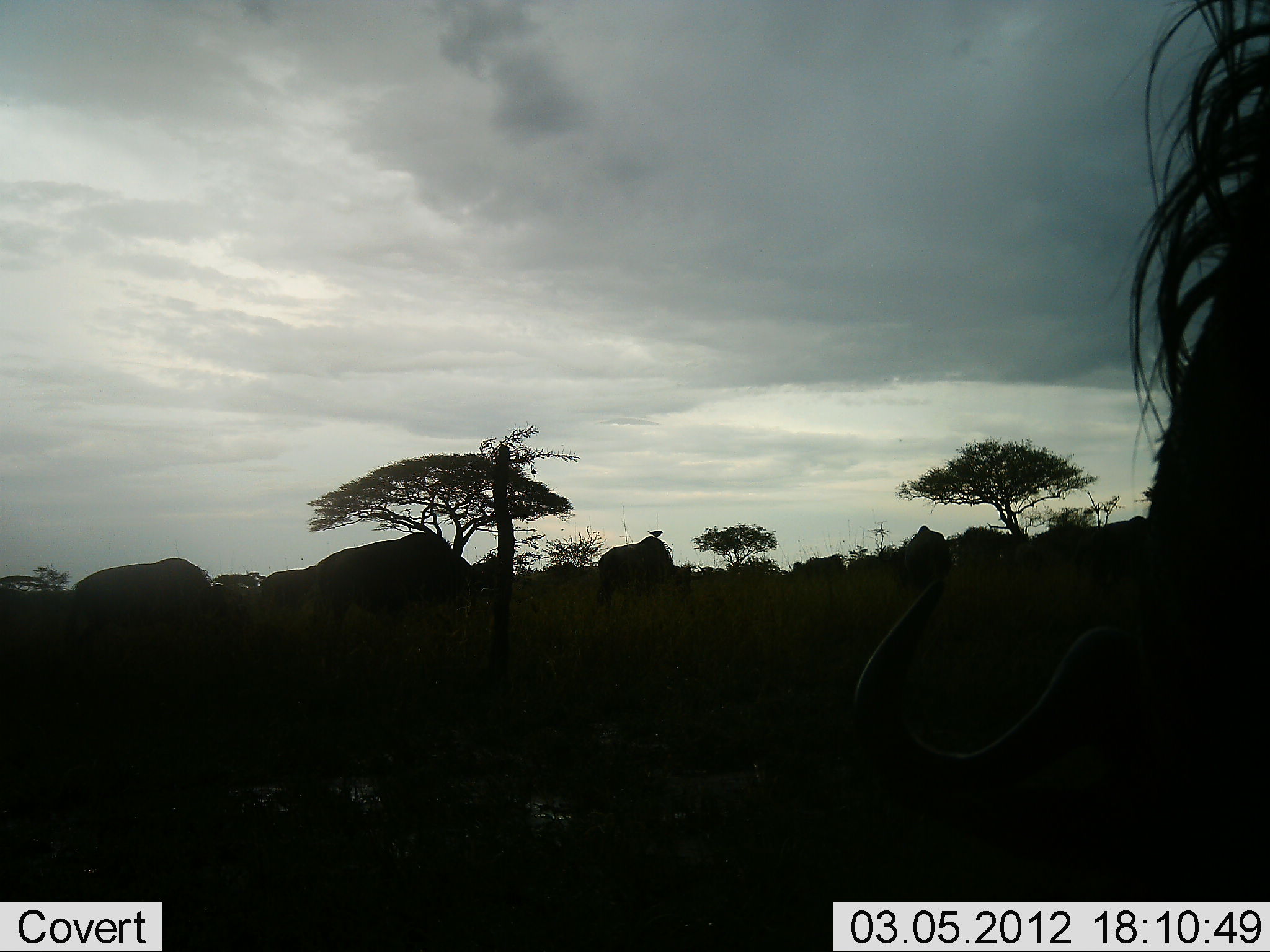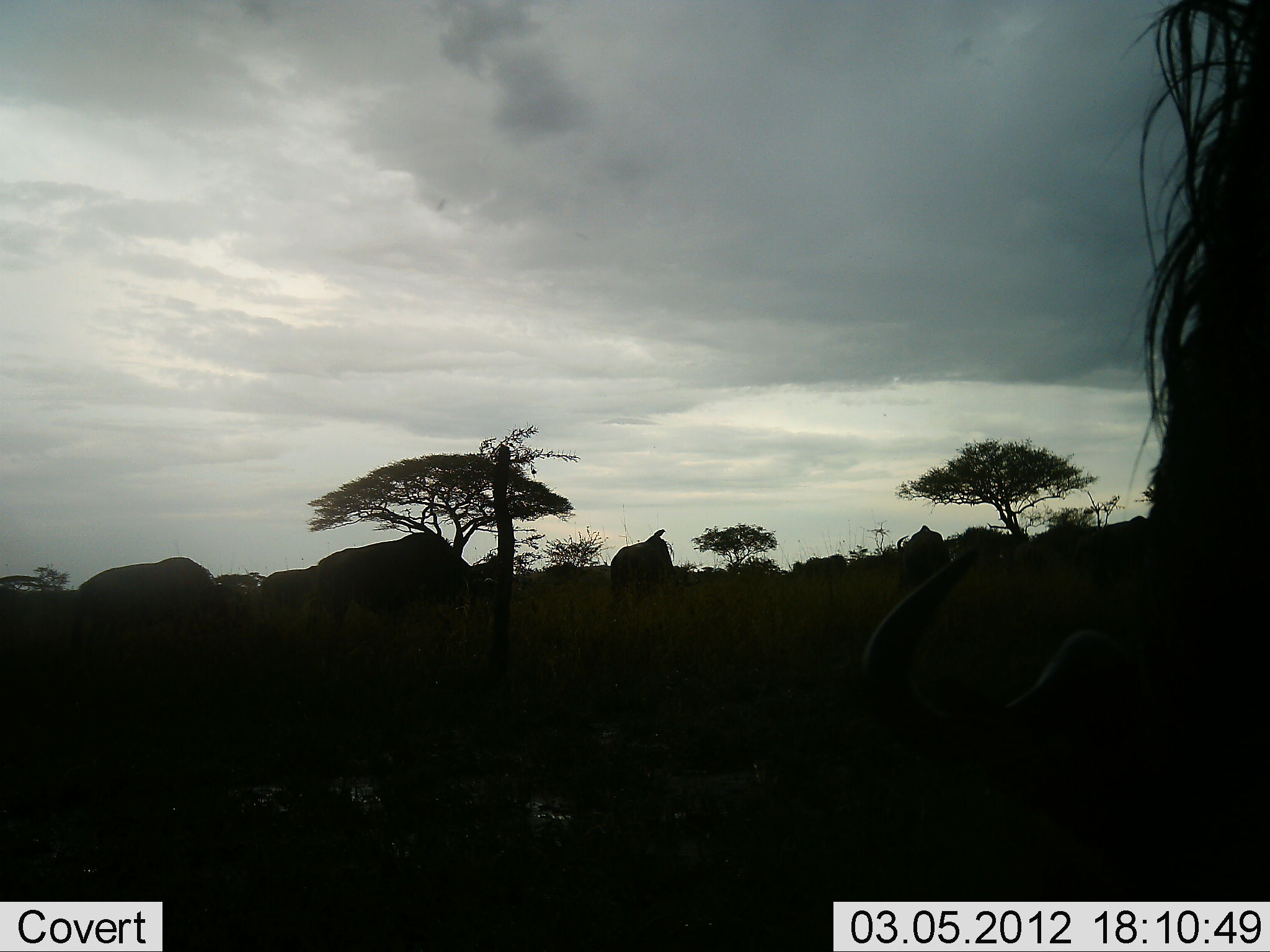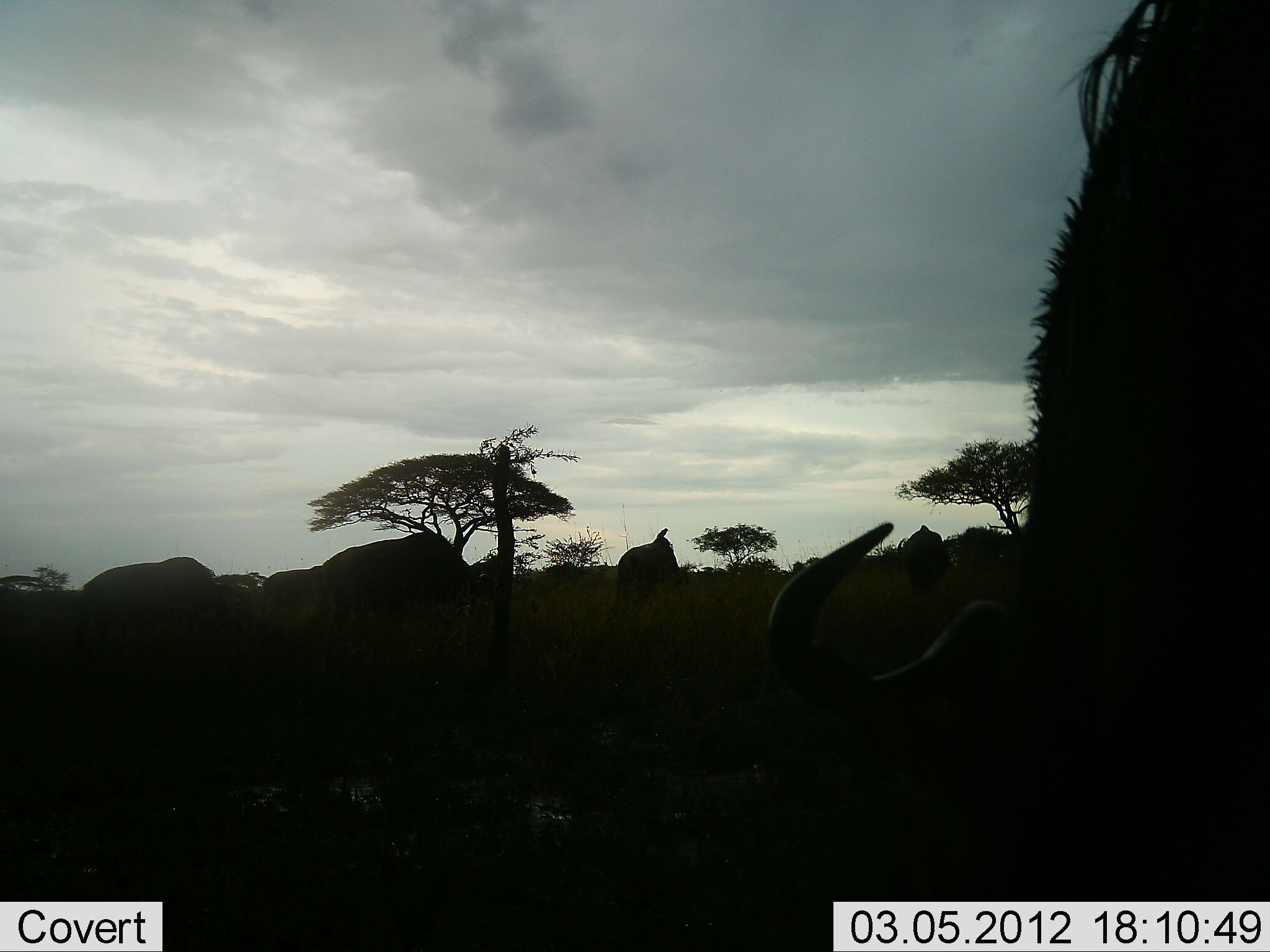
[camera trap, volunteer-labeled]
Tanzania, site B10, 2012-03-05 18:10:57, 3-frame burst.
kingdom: Animalia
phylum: Chordata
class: Mammalia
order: Artiodactyla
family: Bovidae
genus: Connochaetes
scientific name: Connochaetes taurinus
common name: blue wildebeest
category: wildebeest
Wildebeest (blue wildebeest) (Connochaetes taurinus), count 8. Behavior (volunteer vote fractions): standing 67%, resting 5%, moving 29%, interacting 0%. Young present (vote fraction): 0%. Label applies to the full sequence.